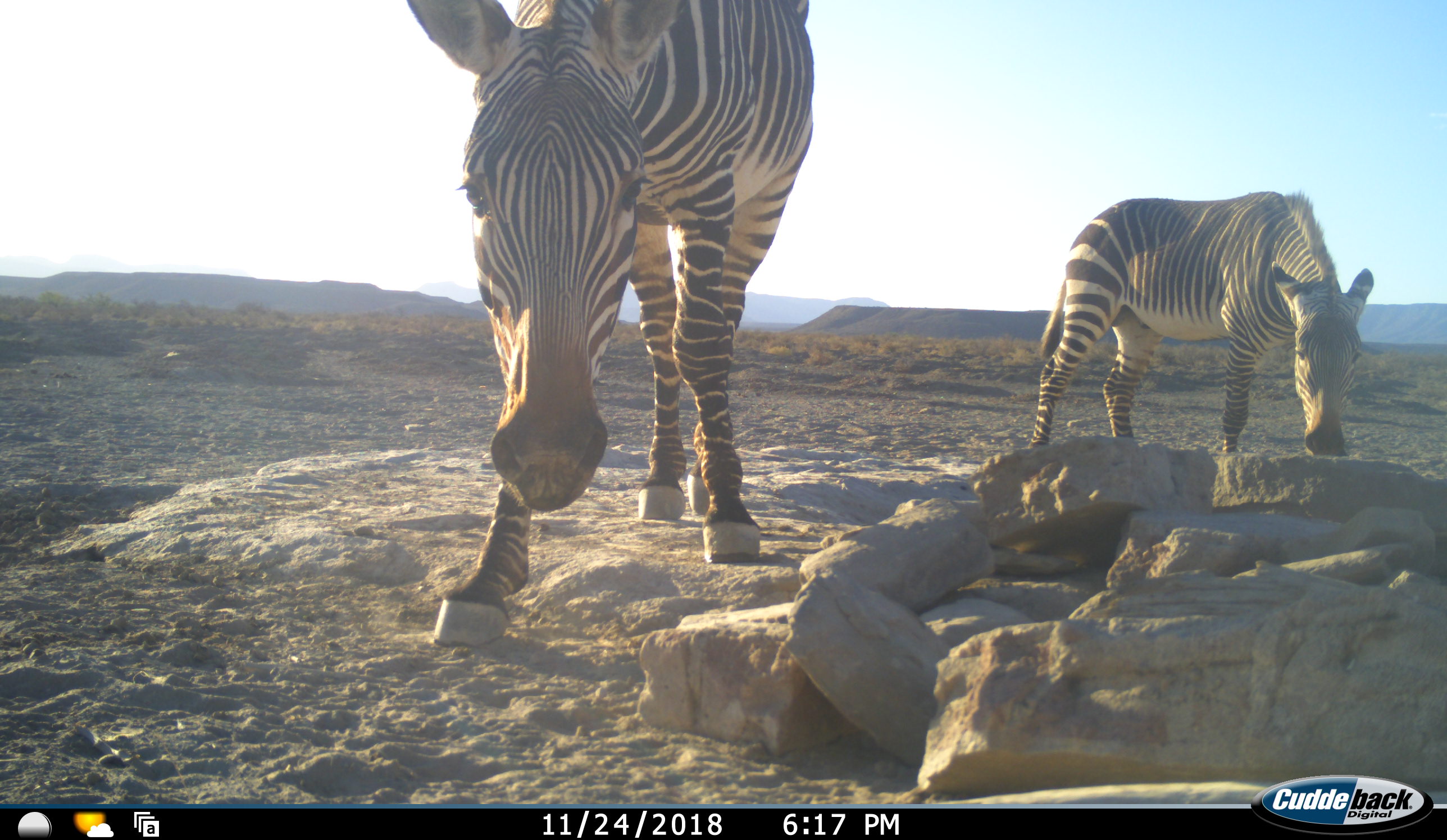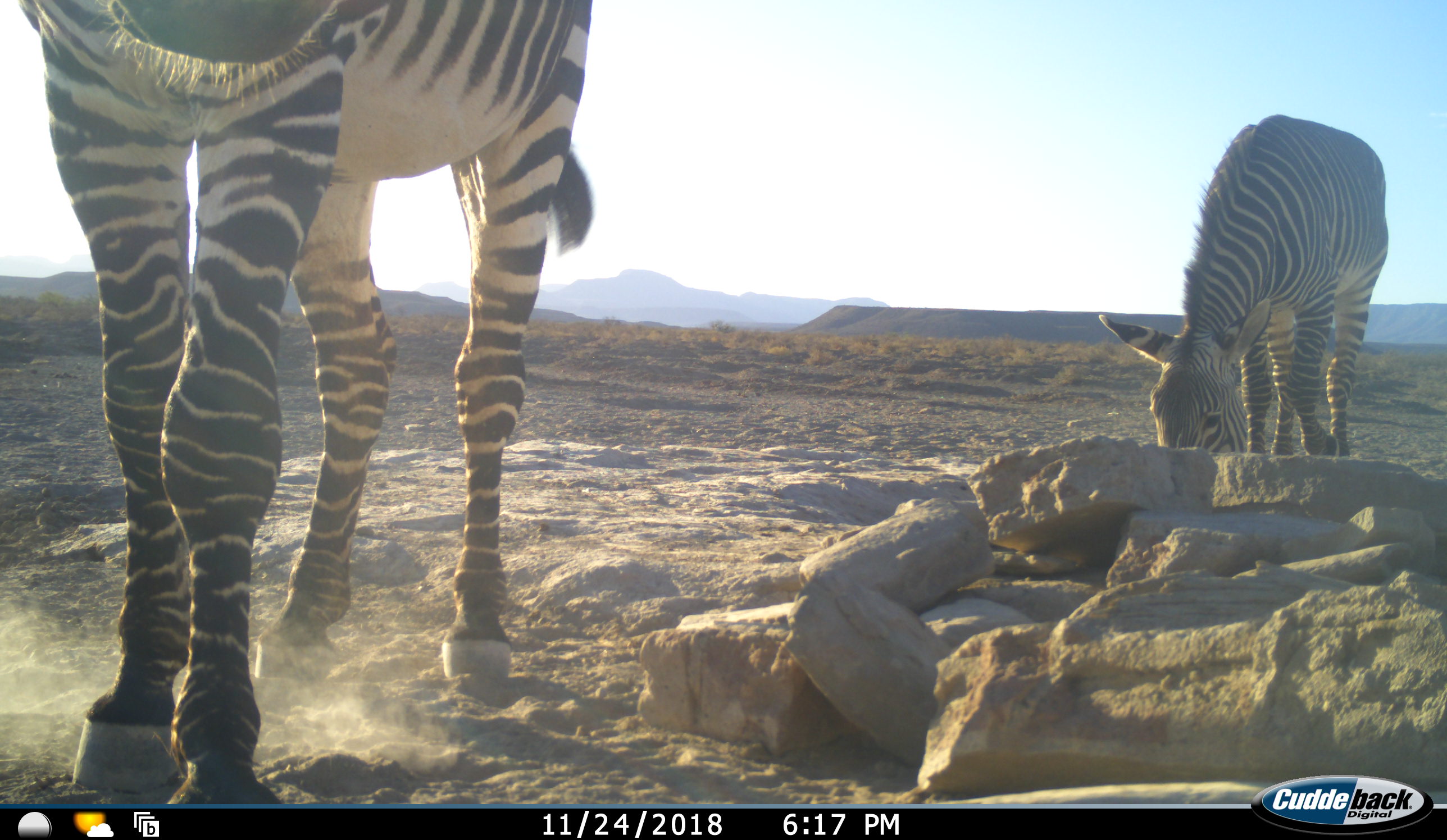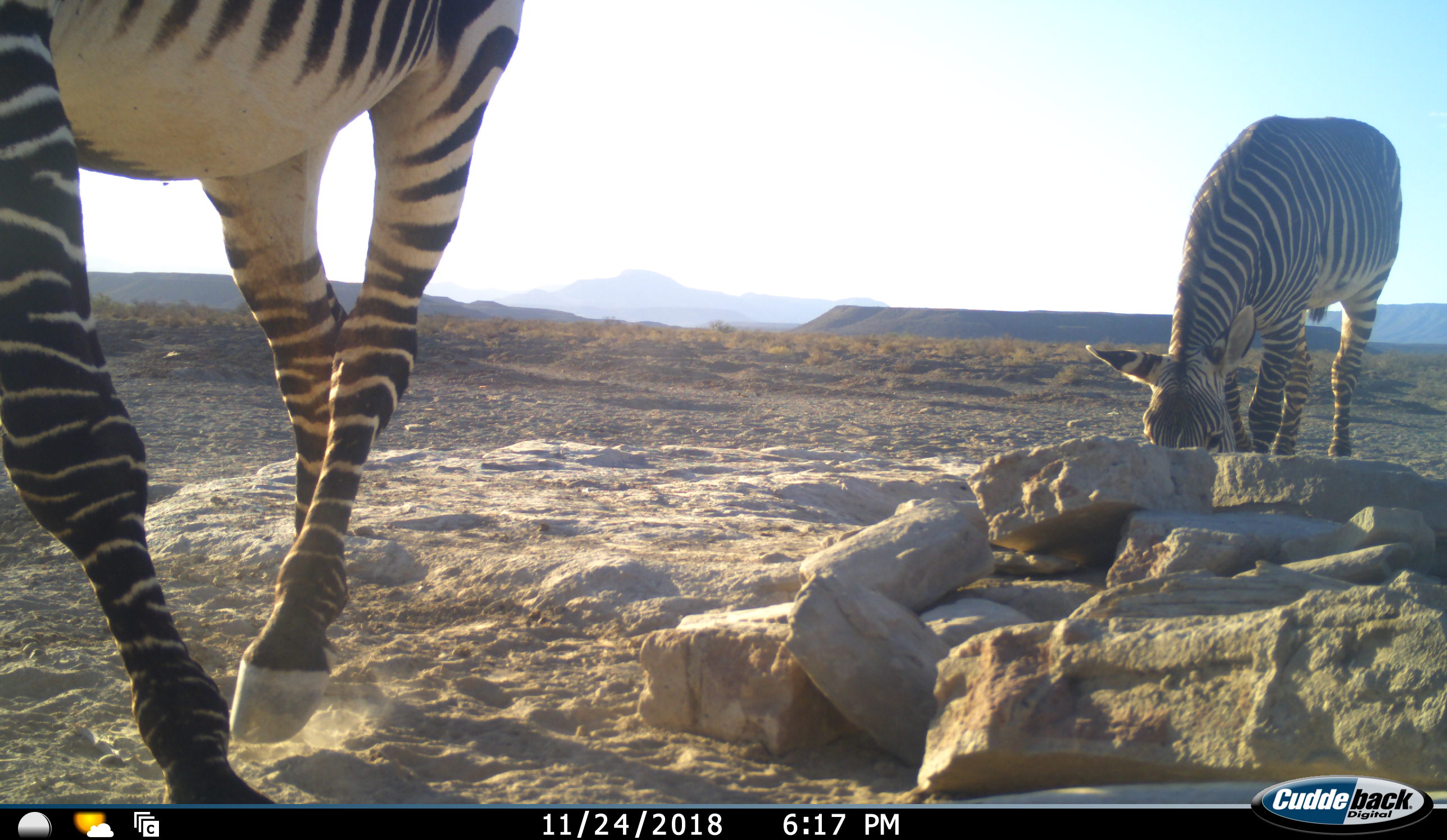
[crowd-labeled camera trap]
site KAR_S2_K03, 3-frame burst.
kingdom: Animalia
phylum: Chordata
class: Mammalia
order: Perissodactyla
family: Equidae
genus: Equus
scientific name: Equus zebra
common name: mountain zebra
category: zebramountain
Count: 2.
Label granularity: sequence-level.